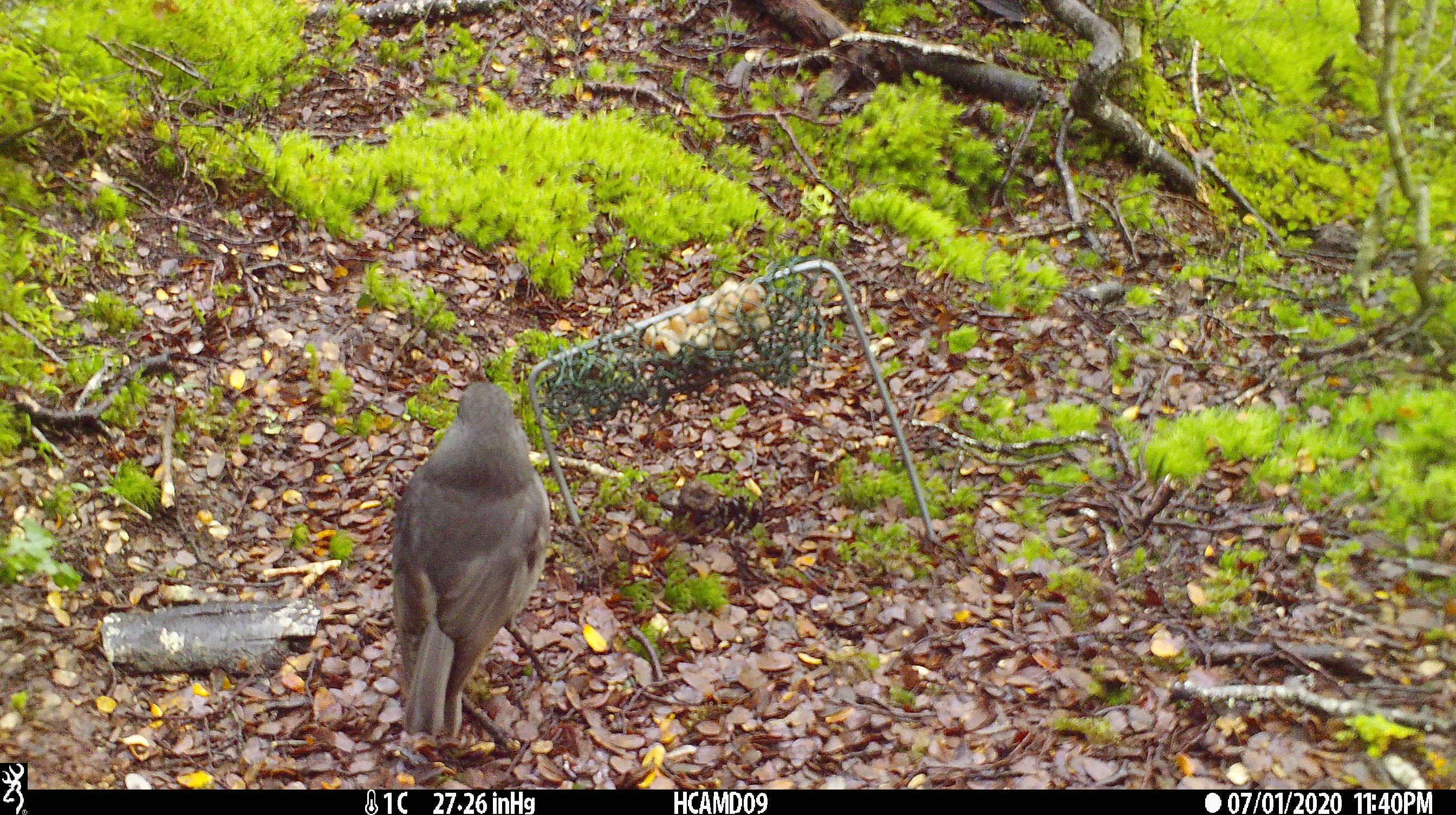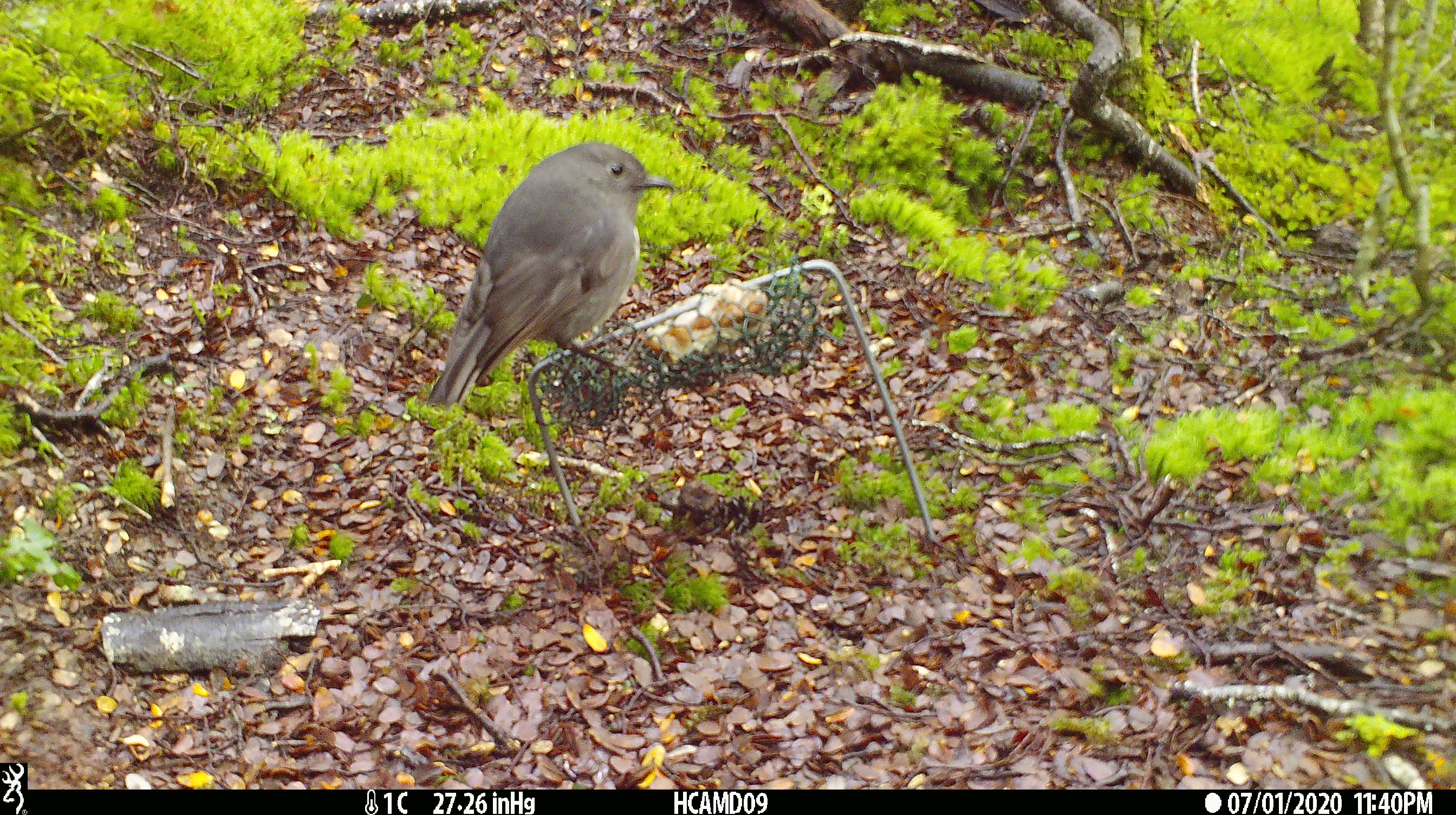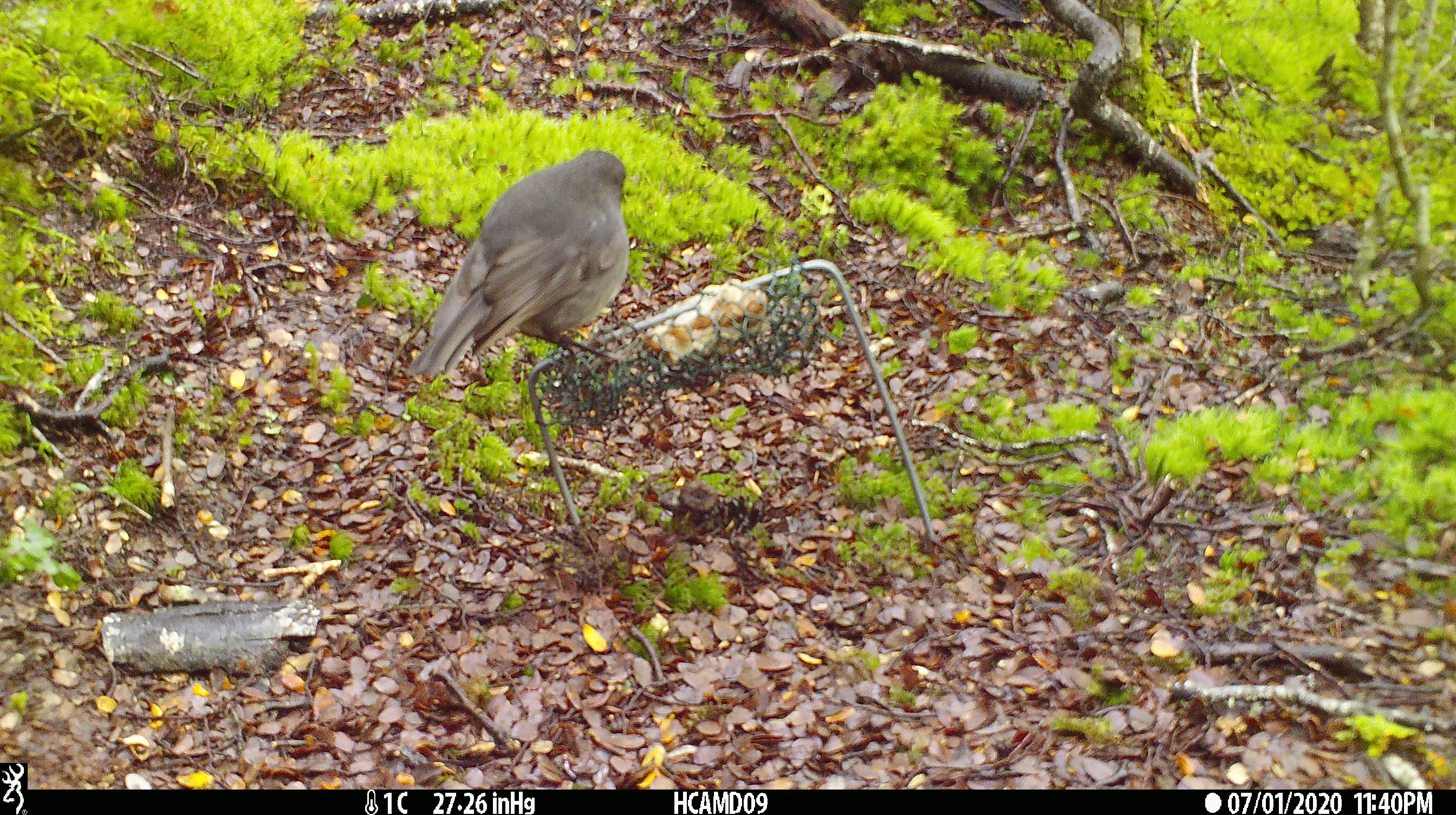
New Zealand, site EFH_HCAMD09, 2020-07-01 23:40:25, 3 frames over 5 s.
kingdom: Animalia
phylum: Chordata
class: Aves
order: Passeriformes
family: Petroicidae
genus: Petroica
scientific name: Petroica australis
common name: new zealand robin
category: robin